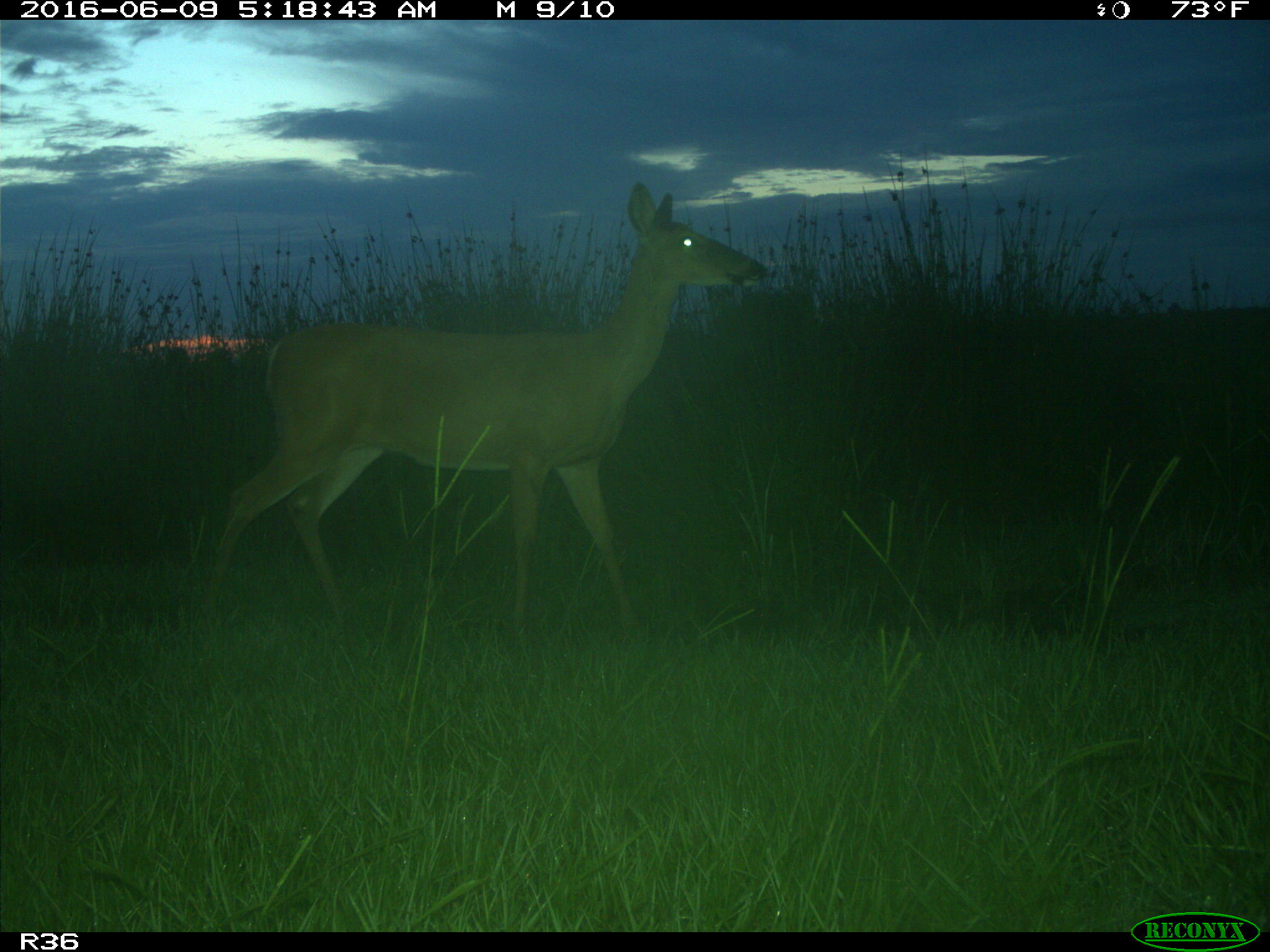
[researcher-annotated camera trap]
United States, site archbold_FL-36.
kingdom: Animalia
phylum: Chordata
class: Mammalia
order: Artiodactyla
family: Cervidae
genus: Odocoileus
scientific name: Odocoileus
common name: deer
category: unidentified deer